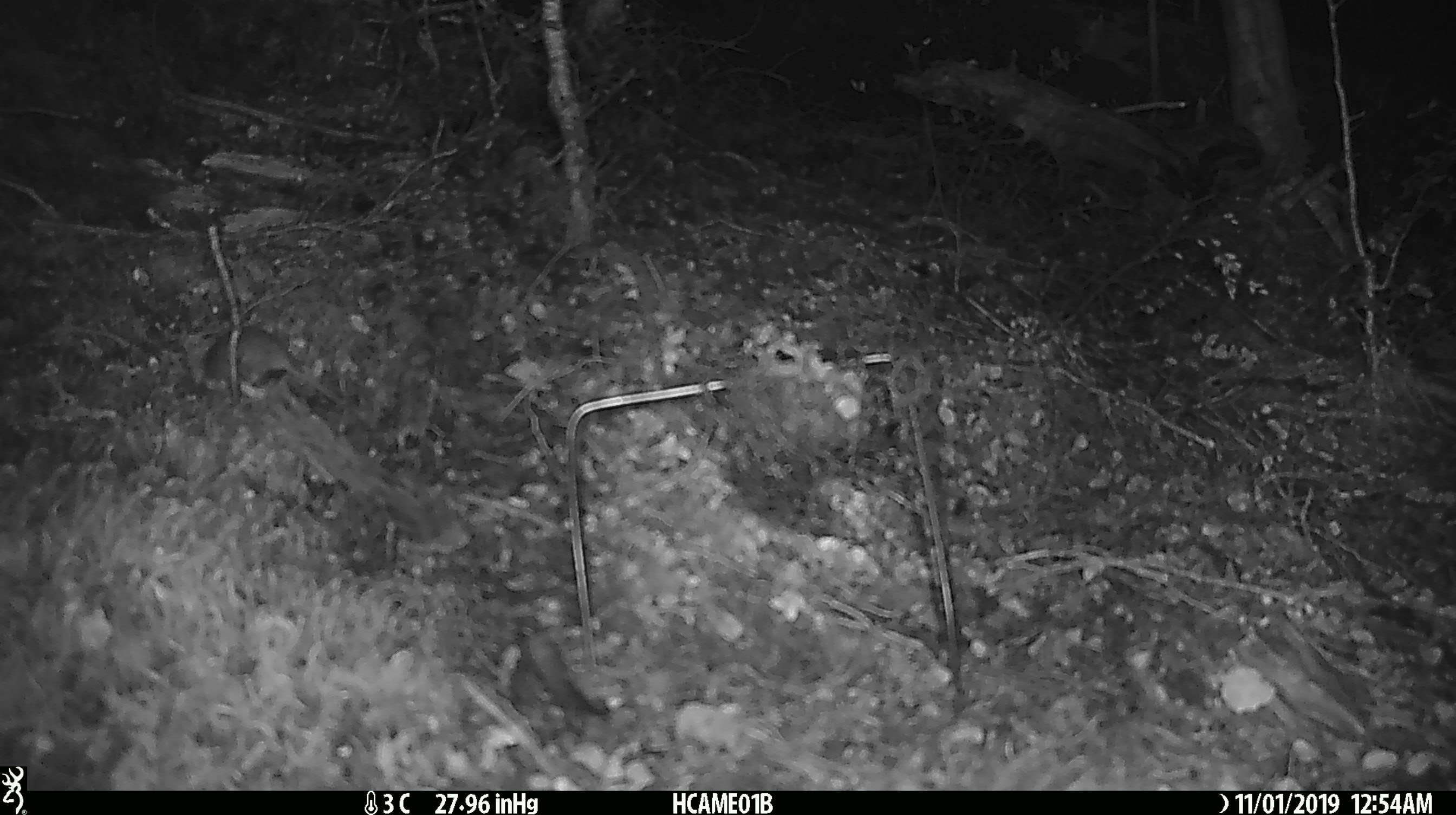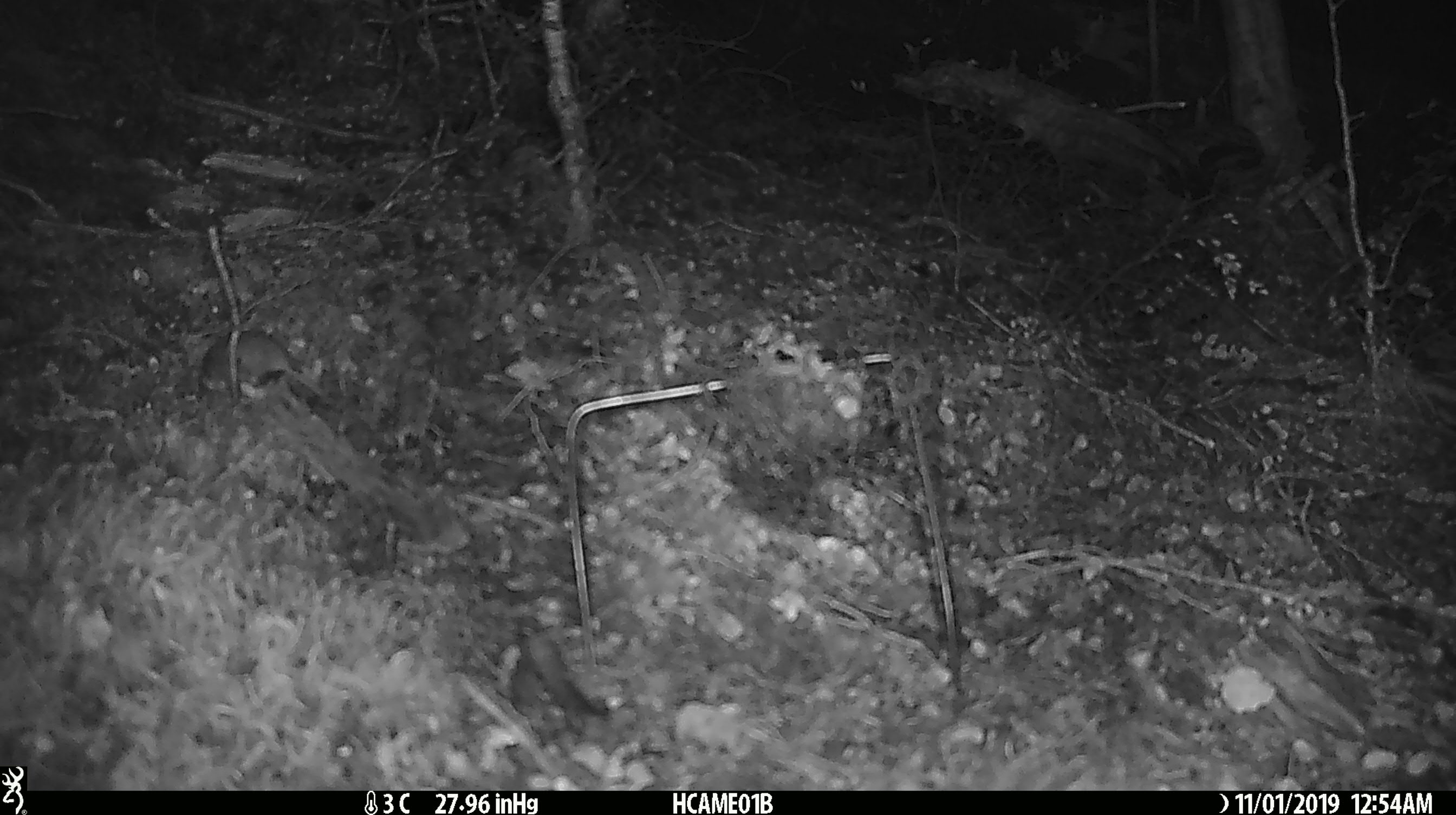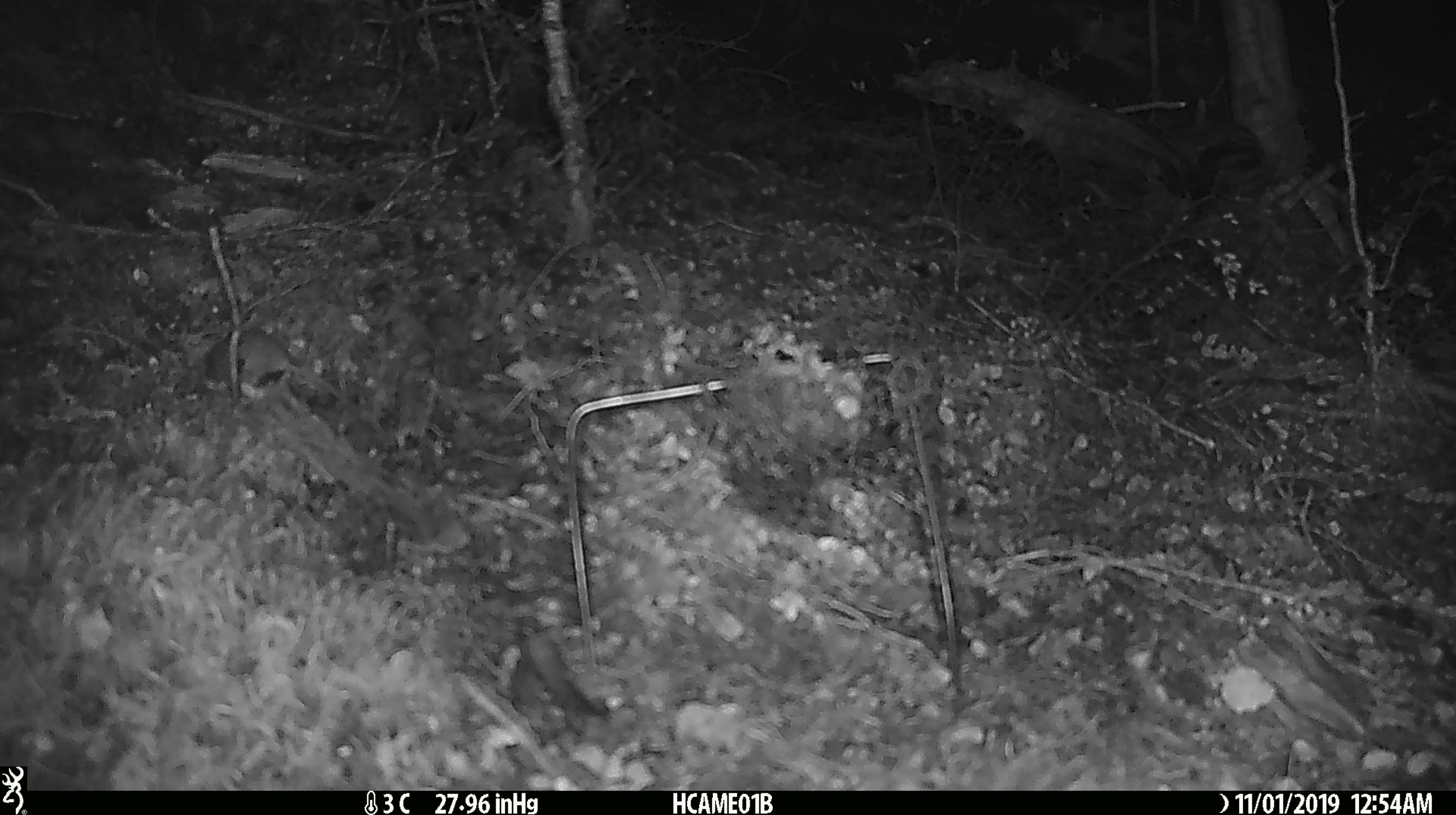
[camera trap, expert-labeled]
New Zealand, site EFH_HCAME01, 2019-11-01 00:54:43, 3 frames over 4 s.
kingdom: Animalia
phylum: Chordata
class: Mammalia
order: Rodentia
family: Muridae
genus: Mus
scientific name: Mus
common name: mouse